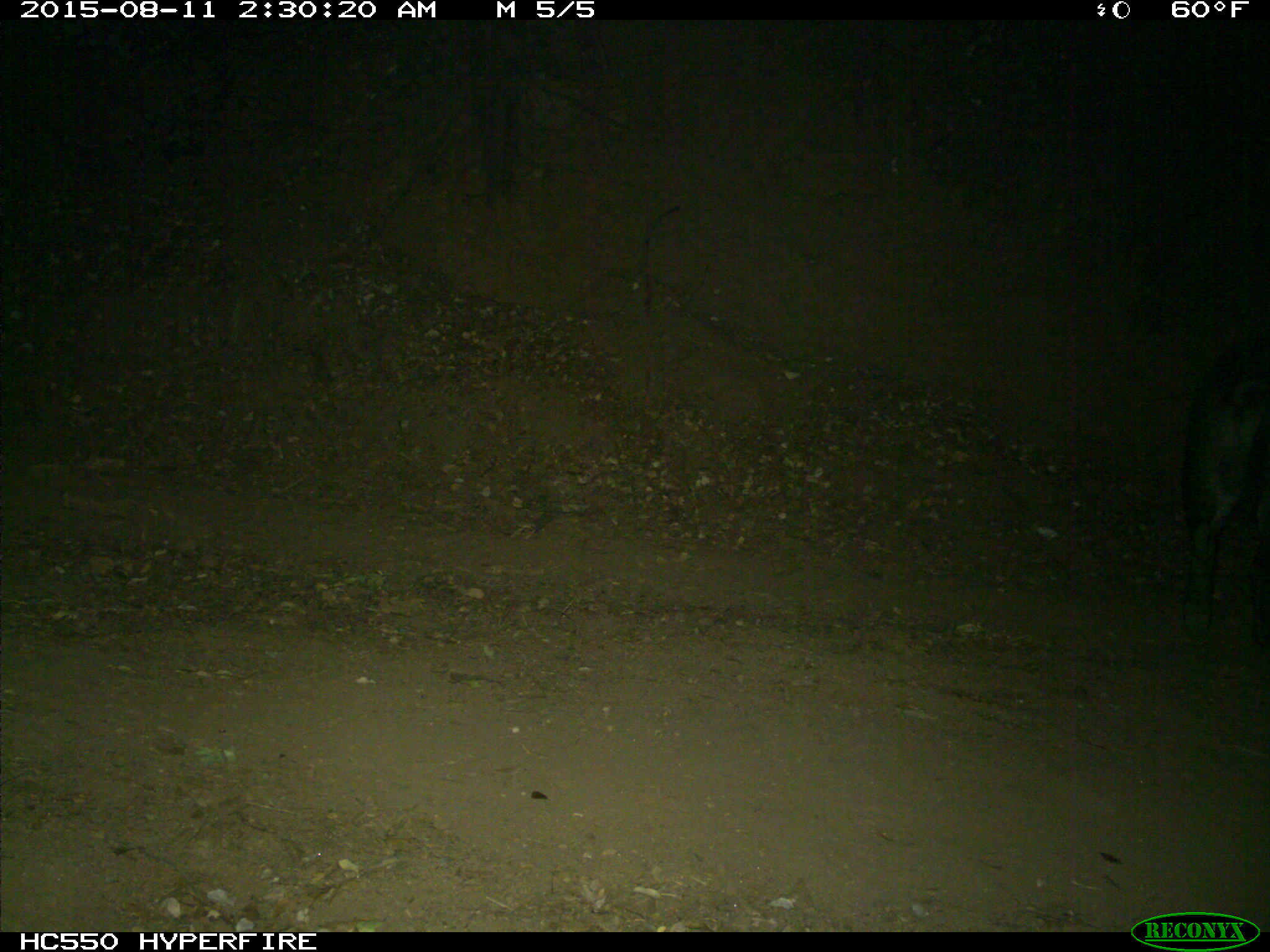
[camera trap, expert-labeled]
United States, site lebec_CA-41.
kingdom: Animalia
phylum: Chordata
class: Mammalia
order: Artiodactyla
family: Suidae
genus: Sus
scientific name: Sus scrofa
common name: wild boar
Sus scrofa (wild boar).